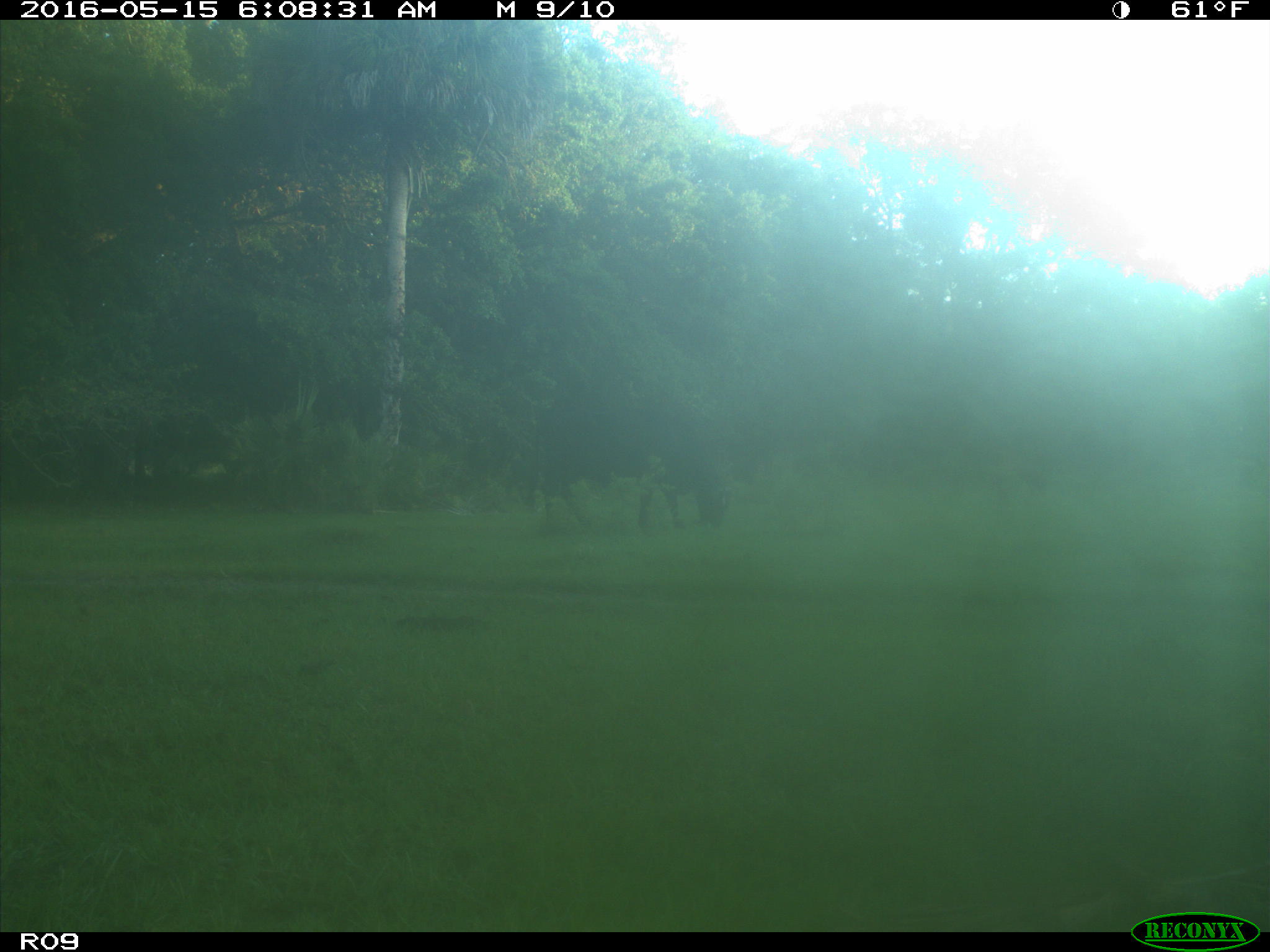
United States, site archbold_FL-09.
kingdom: Animalia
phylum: Chordata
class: Mammalia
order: Artiodactyla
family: Bovidae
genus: Bos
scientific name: Bos taurus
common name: domestic cow